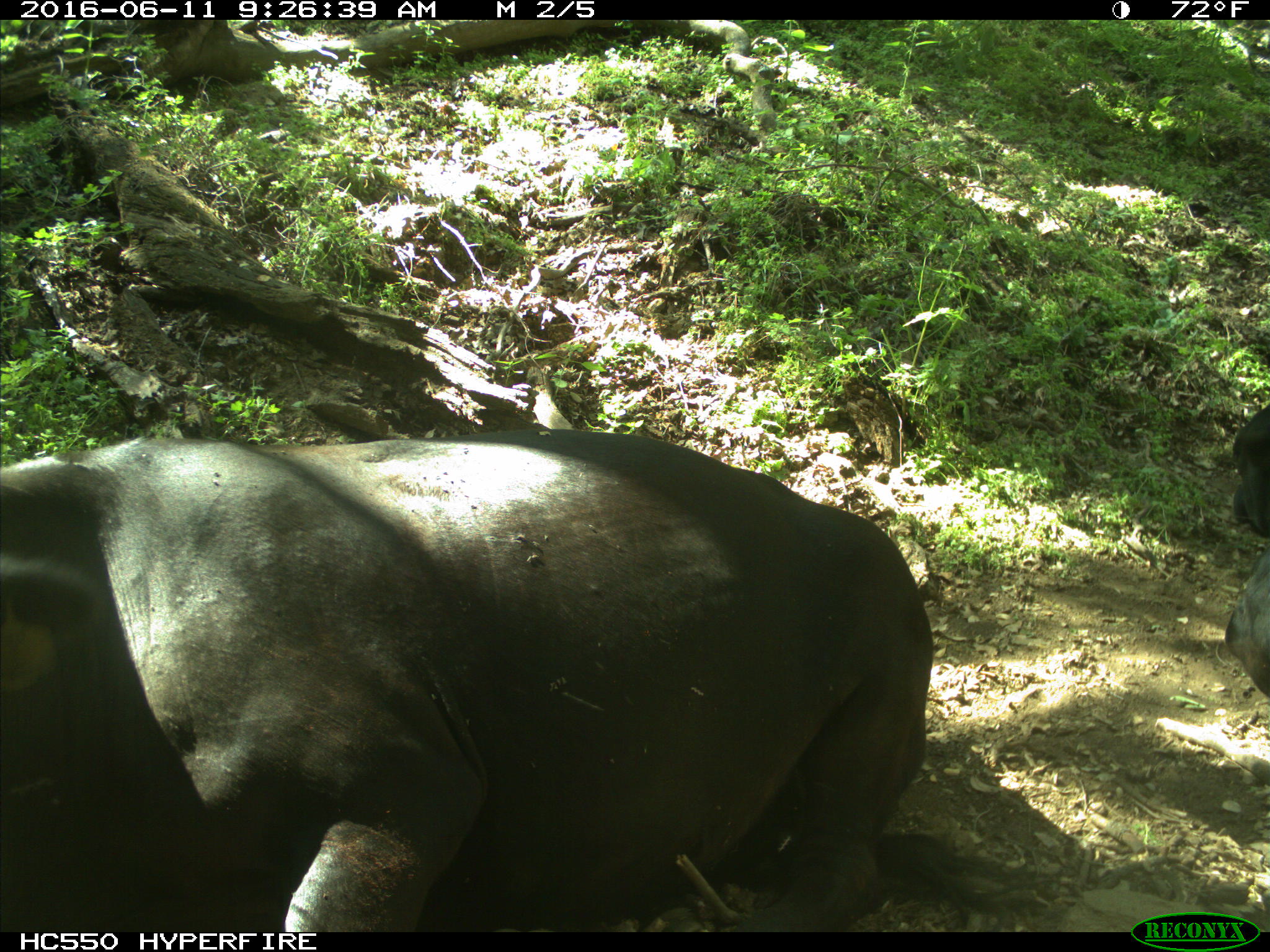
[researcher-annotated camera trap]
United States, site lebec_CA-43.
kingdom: Animalia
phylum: Chordata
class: Mammalia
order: Artiodactyla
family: Bovidae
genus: Bos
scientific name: Bos taurus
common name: domestic cow